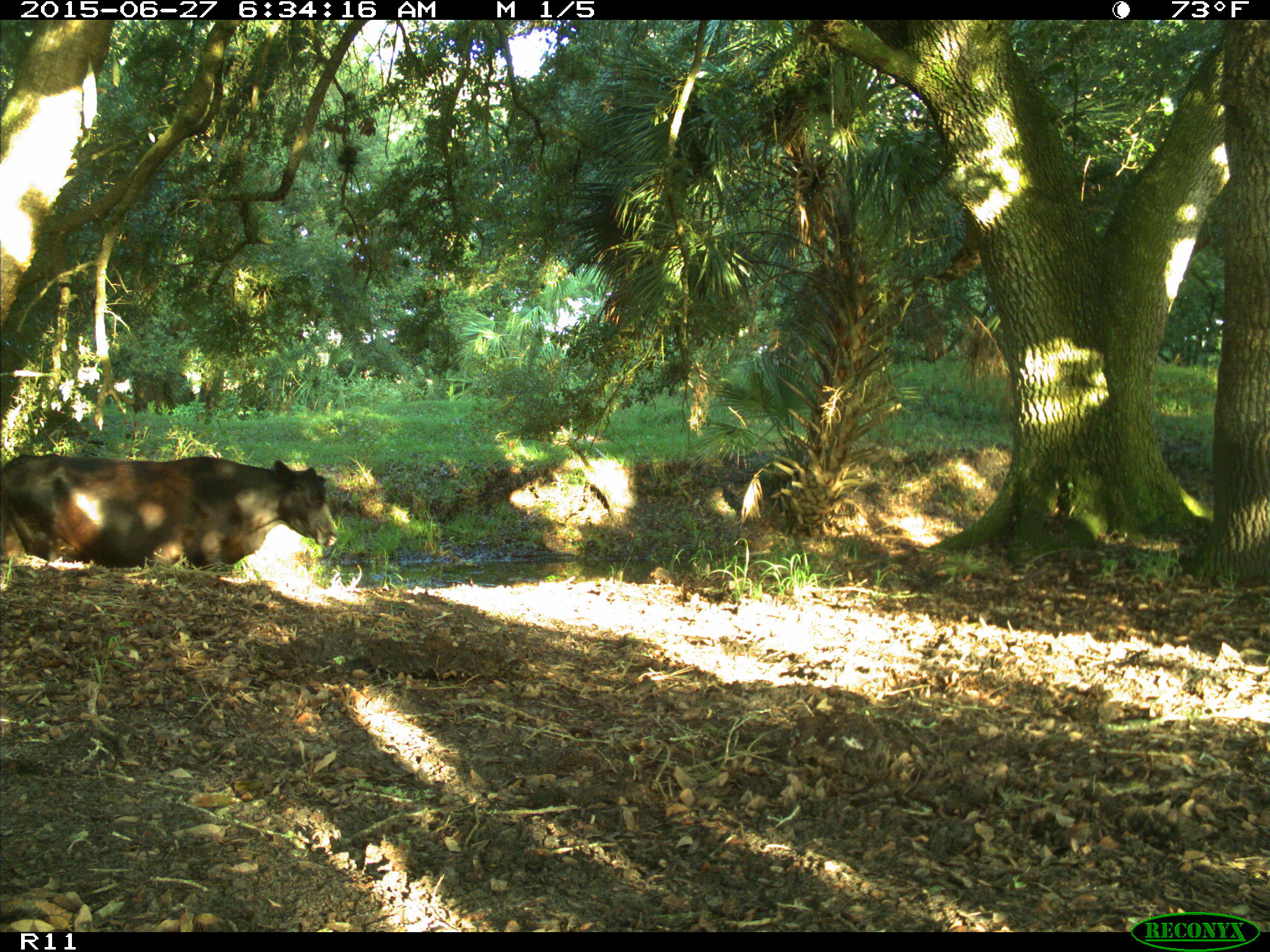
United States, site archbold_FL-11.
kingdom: Animalia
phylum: Chordata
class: Mammalia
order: Artiodactyla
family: Bovidae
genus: Bos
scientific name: Bos taurus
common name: domestic cow